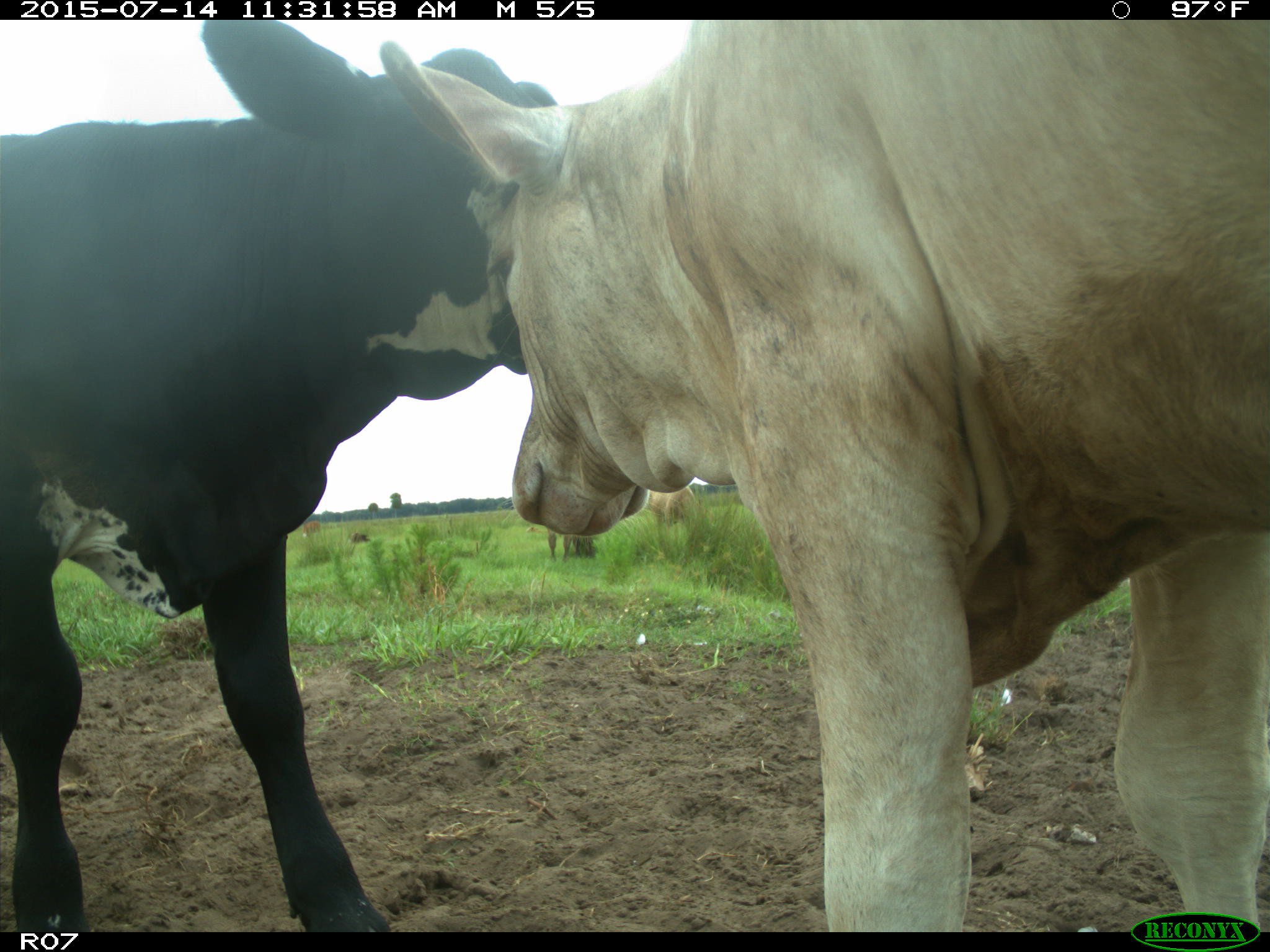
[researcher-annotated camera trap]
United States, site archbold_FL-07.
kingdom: Animalia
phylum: Chordata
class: Mammalia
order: Artiodactyla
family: Bovidae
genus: Bos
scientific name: Bos taurus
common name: domestic cow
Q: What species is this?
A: Bos taurus (domestic cow).